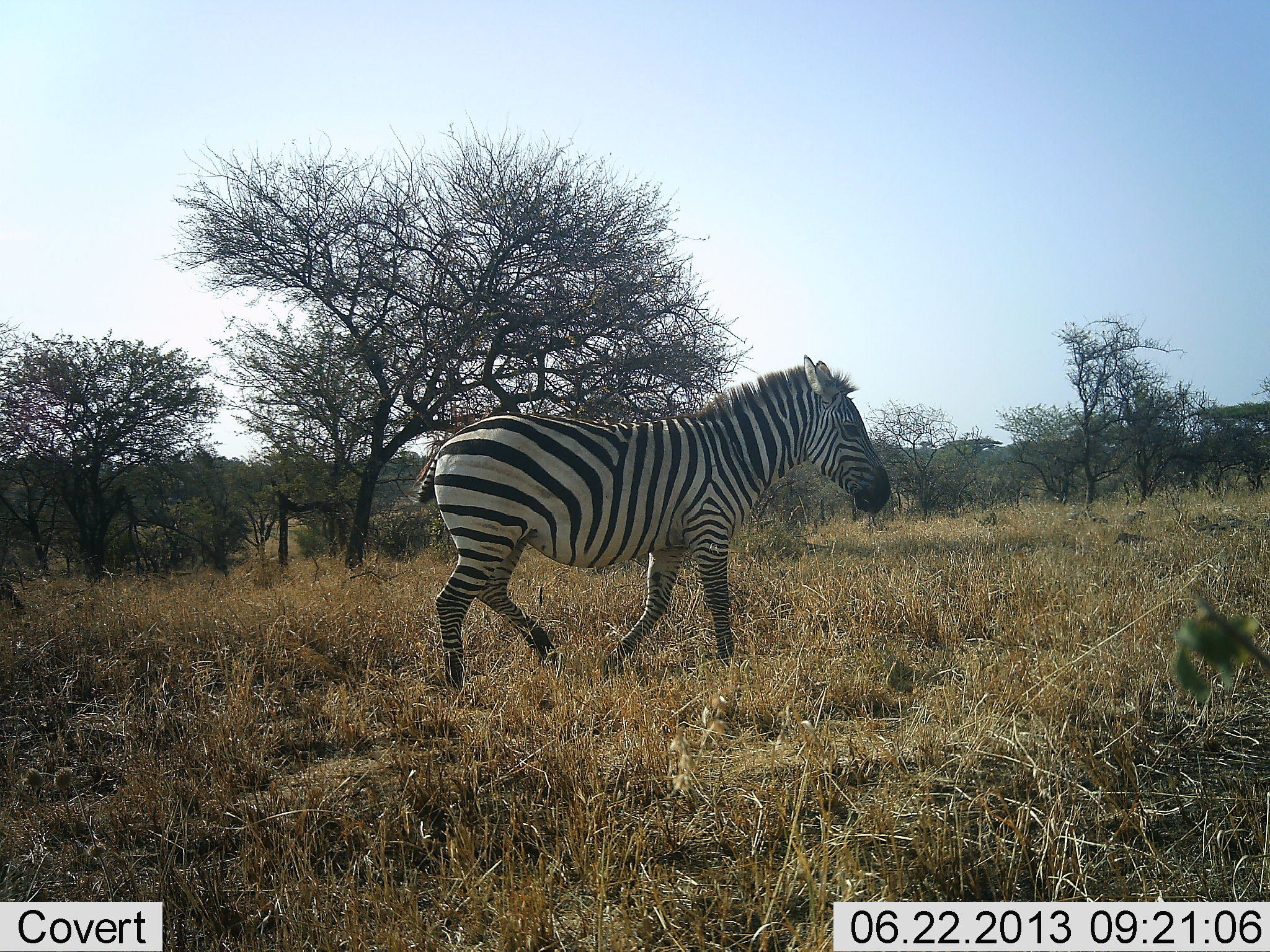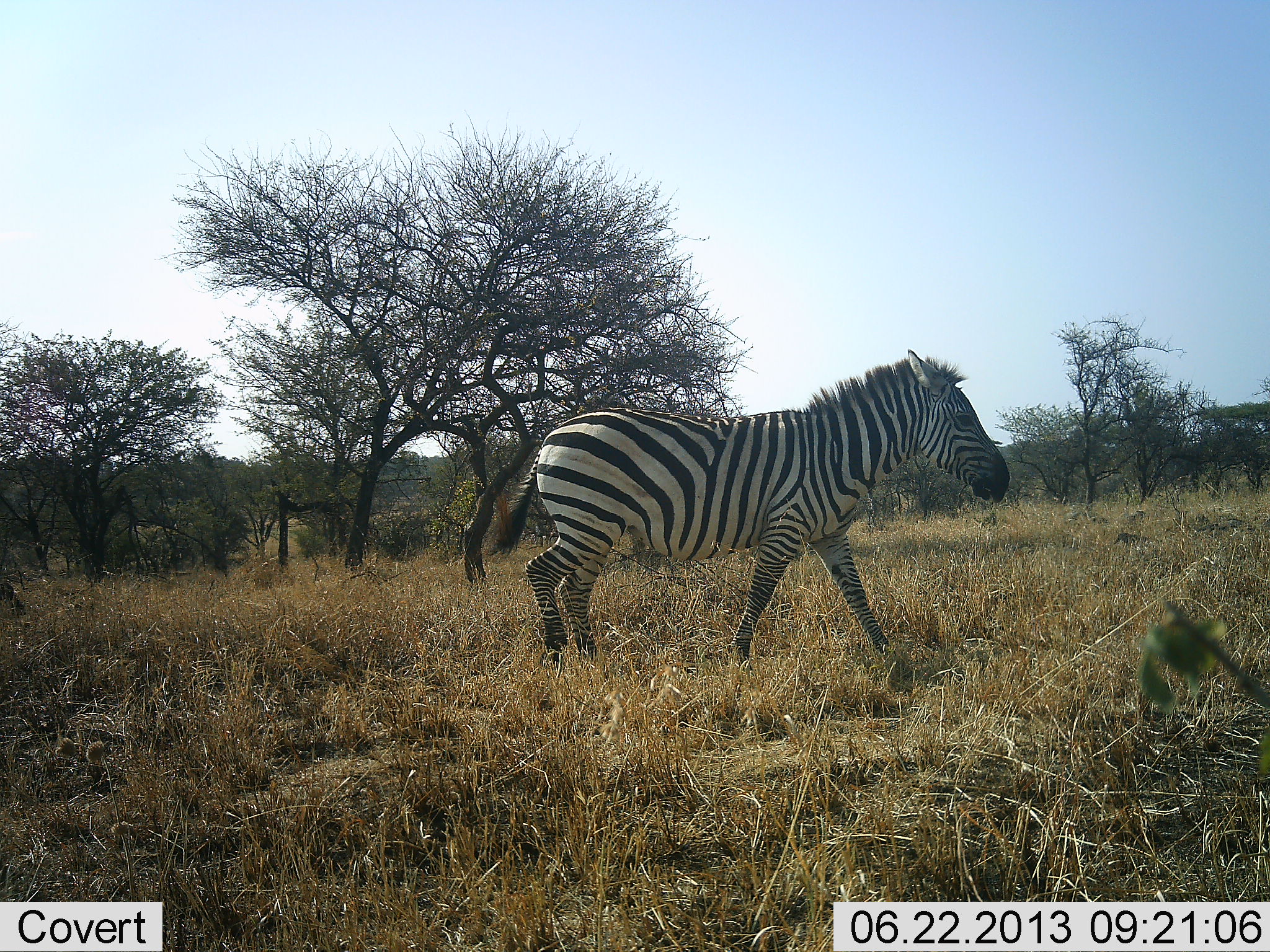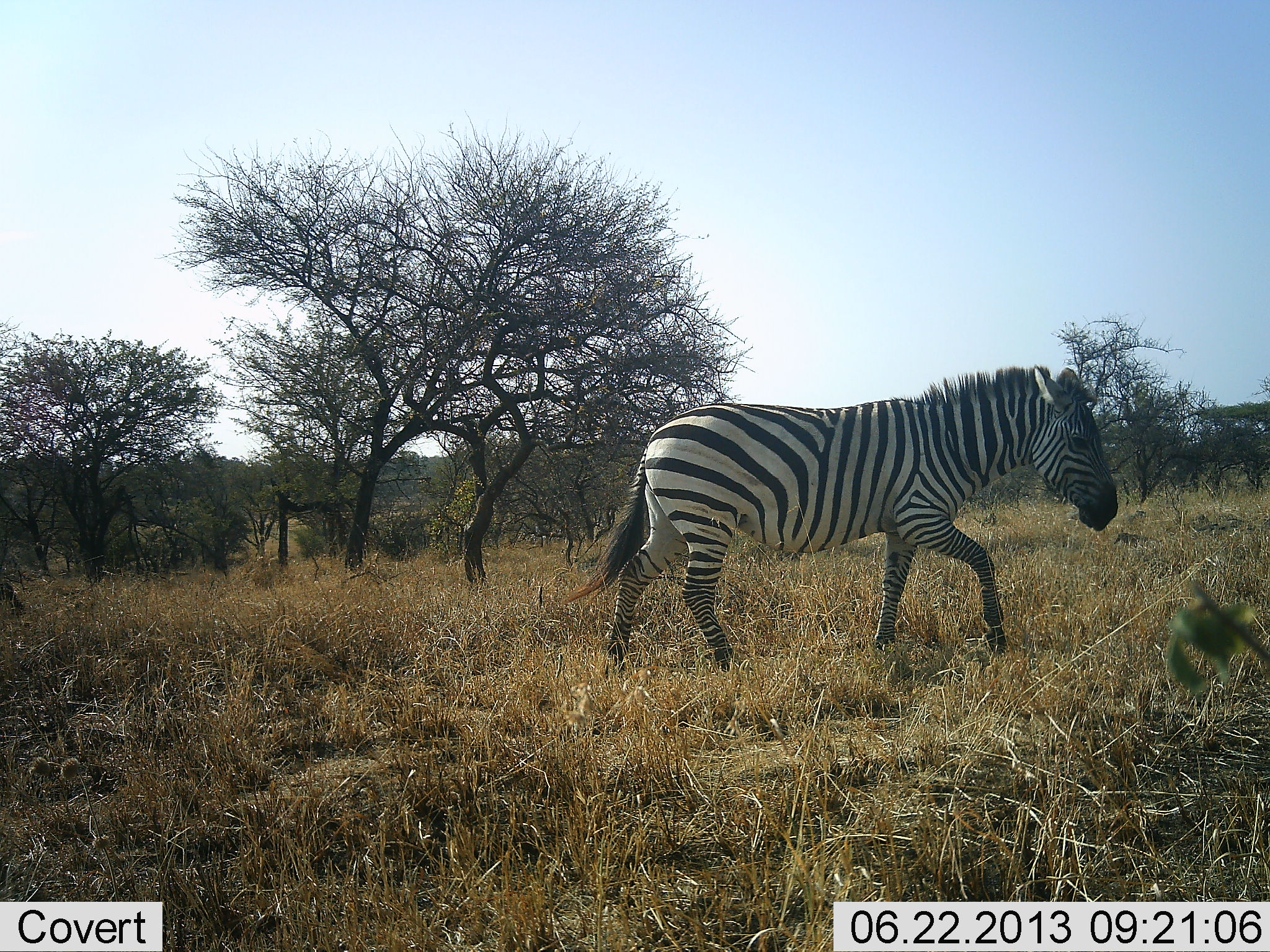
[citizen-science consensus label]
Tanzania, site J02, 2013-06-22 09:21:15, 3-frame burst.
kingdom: Animalia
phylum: Chordata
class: Mammalia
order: Perissodactyla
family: Equidae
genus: Equus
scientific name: Equus quagga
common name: plains zebra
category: zebra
Zebra (plains zebra) (Equus quagga), count 1. Behavior (volunteer vote fractions): standing 3%, resting 0%, moving 100%, interacting 3%. Young present (vote fraction): 0%. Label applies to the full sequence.